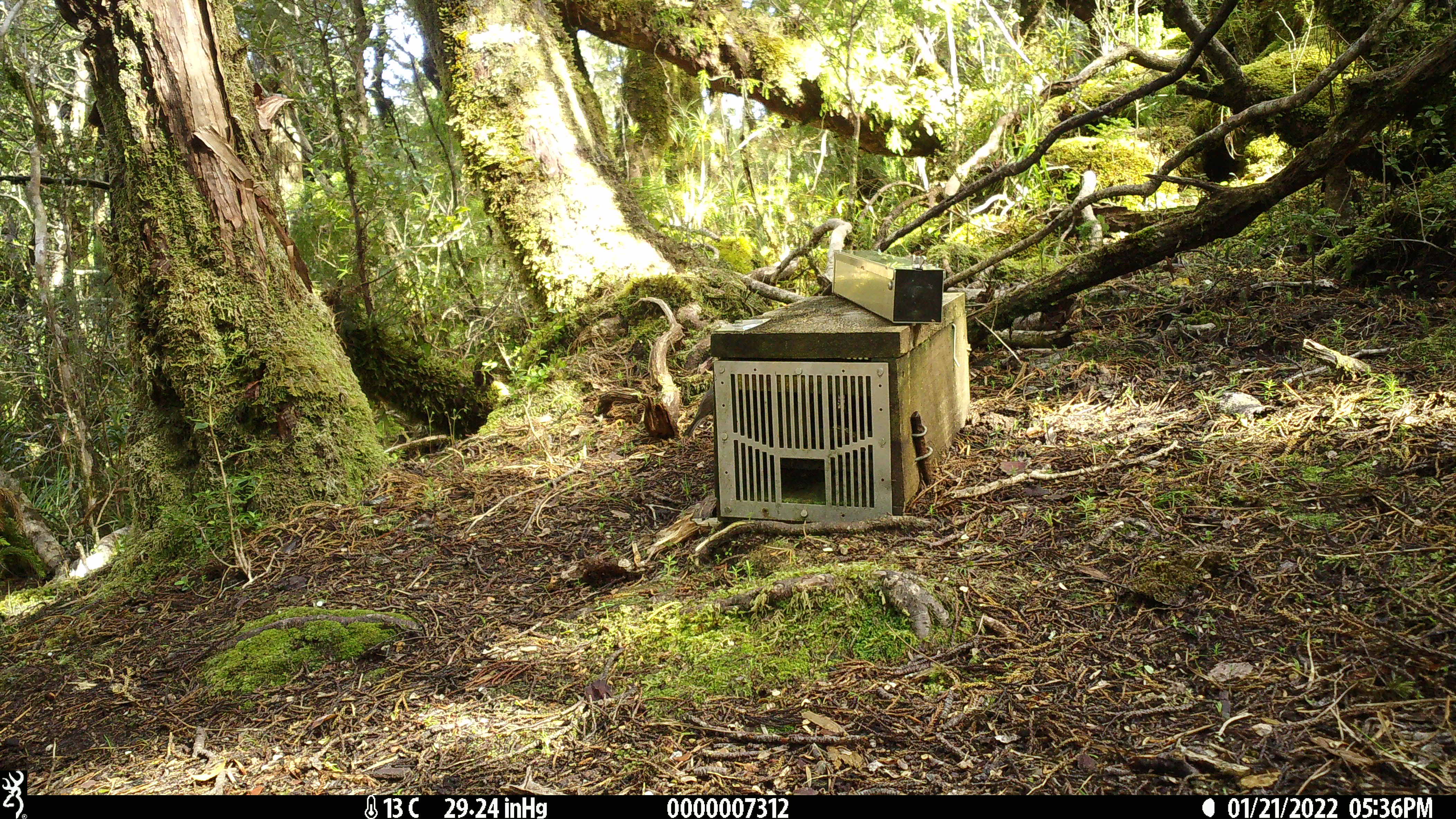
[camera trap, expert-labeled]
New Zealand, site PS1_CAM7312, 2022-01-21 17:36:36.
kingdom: Animalia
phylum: Chordata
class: Aves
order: Passeriformes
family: Petroicidae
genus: Petroica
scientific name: Petroica australis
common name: new zealand robin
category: robin